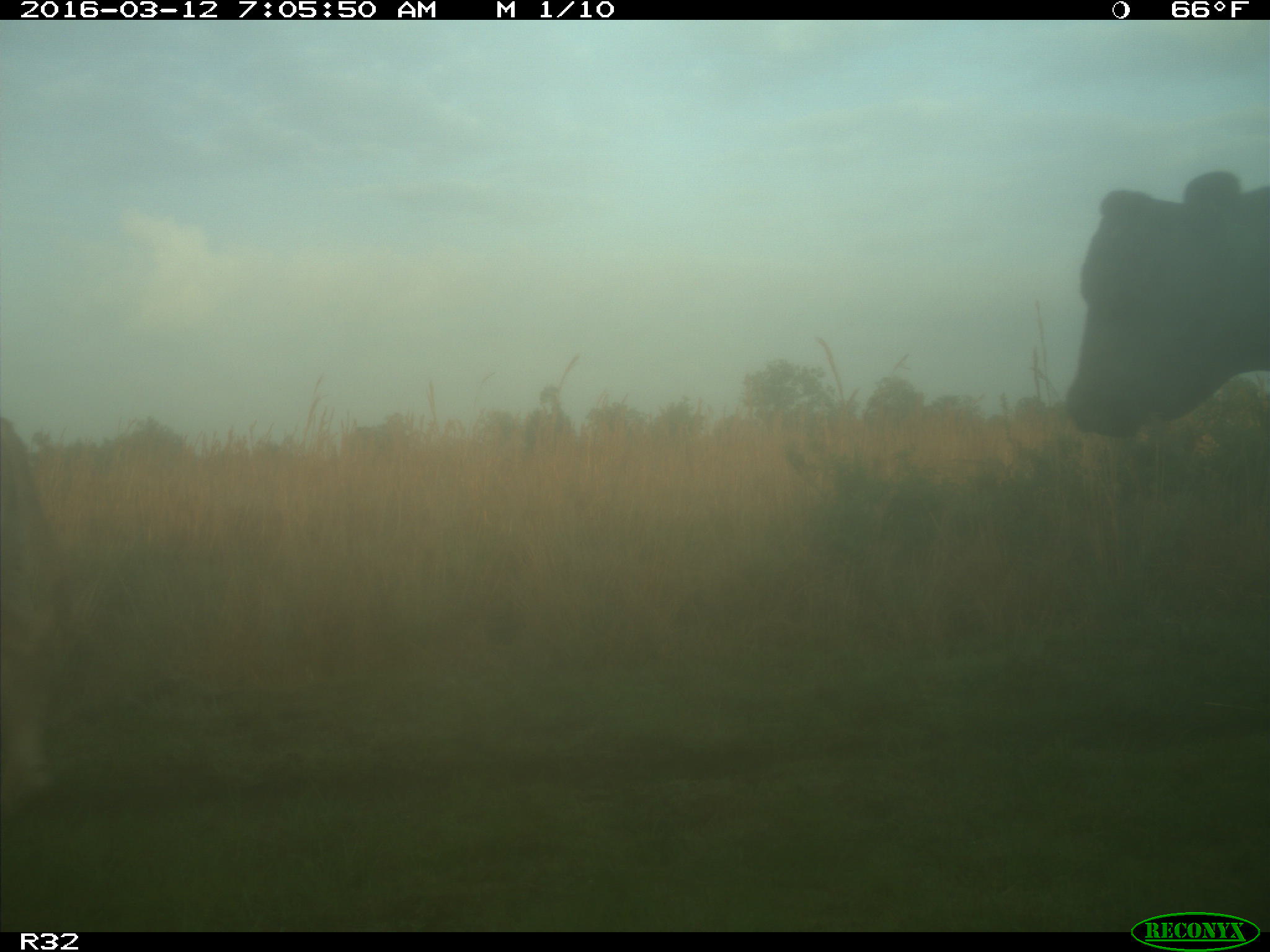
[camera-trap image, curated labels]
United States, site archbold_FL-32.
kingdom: Animalia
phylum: Chordata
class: Mammalia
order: Artiodactyla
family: Bovidae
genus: Bos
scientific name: Bos taurus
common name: domestic cow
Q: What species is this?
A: Bos taurus (domestic cow).